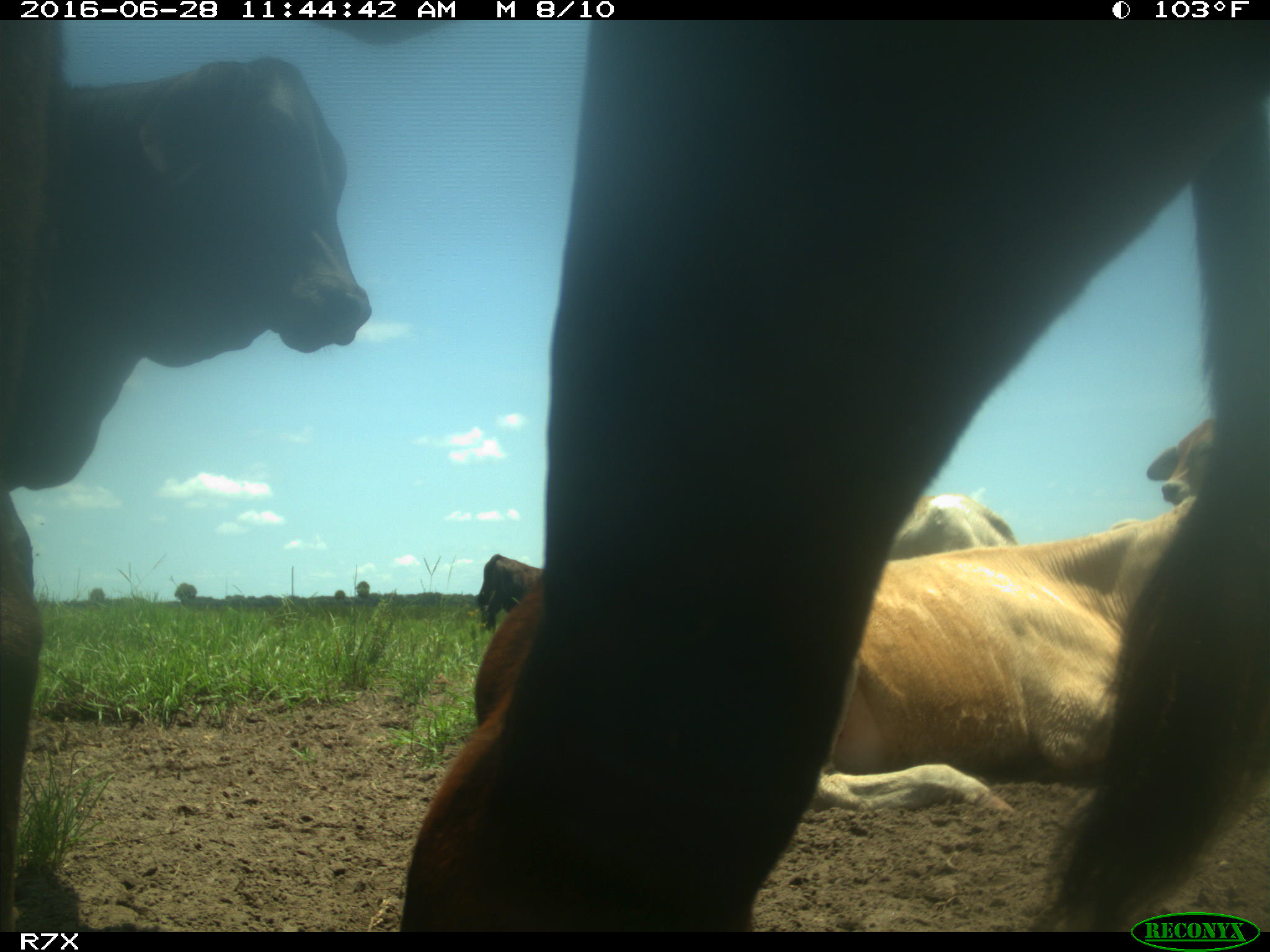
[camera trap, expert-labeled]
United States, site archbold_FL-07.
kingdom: Animalia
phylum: Chordata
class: Mammalia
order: Artiodactyla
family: Bovidae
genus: Bos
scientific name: Bos taurus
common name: domestic cow